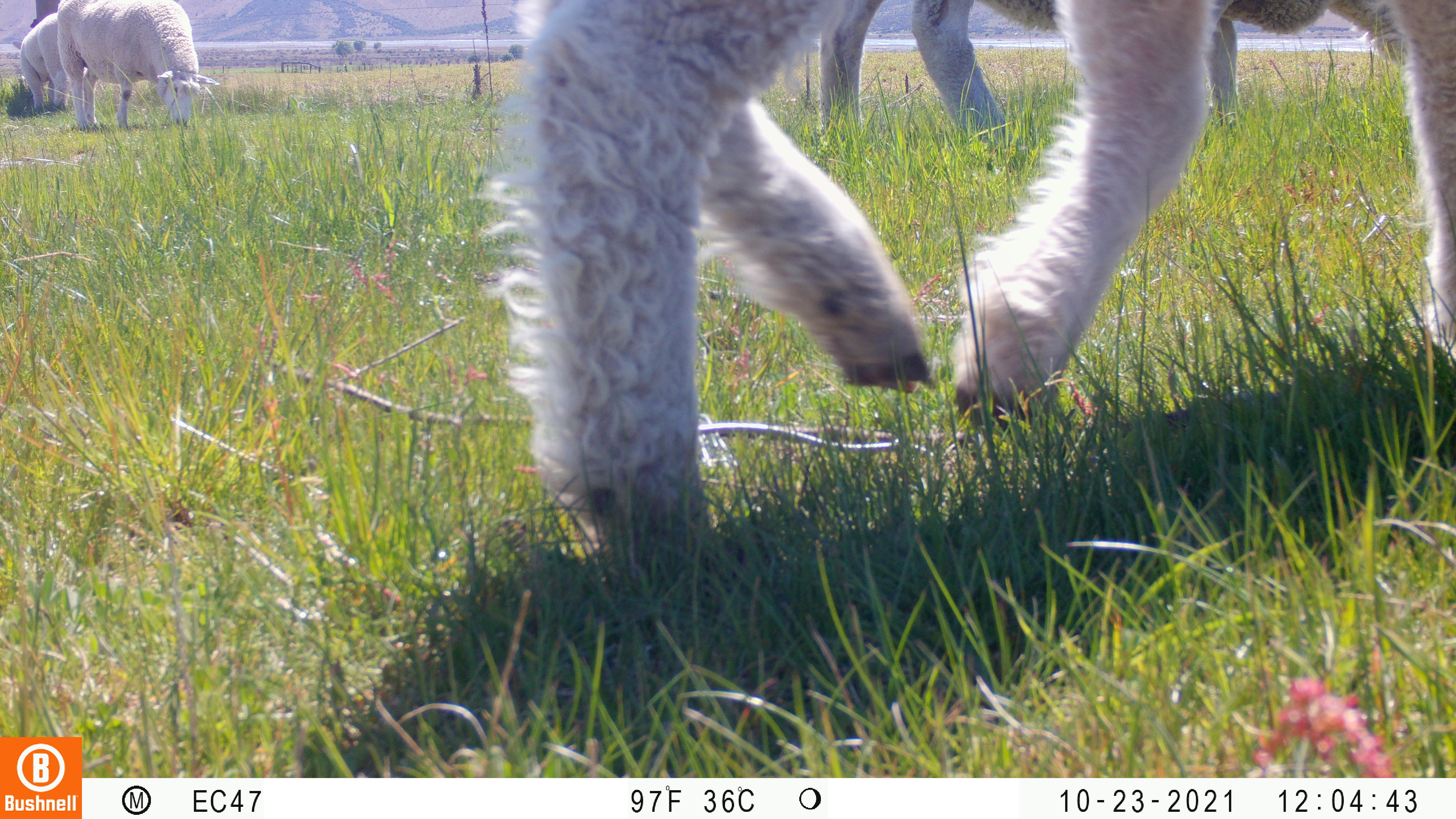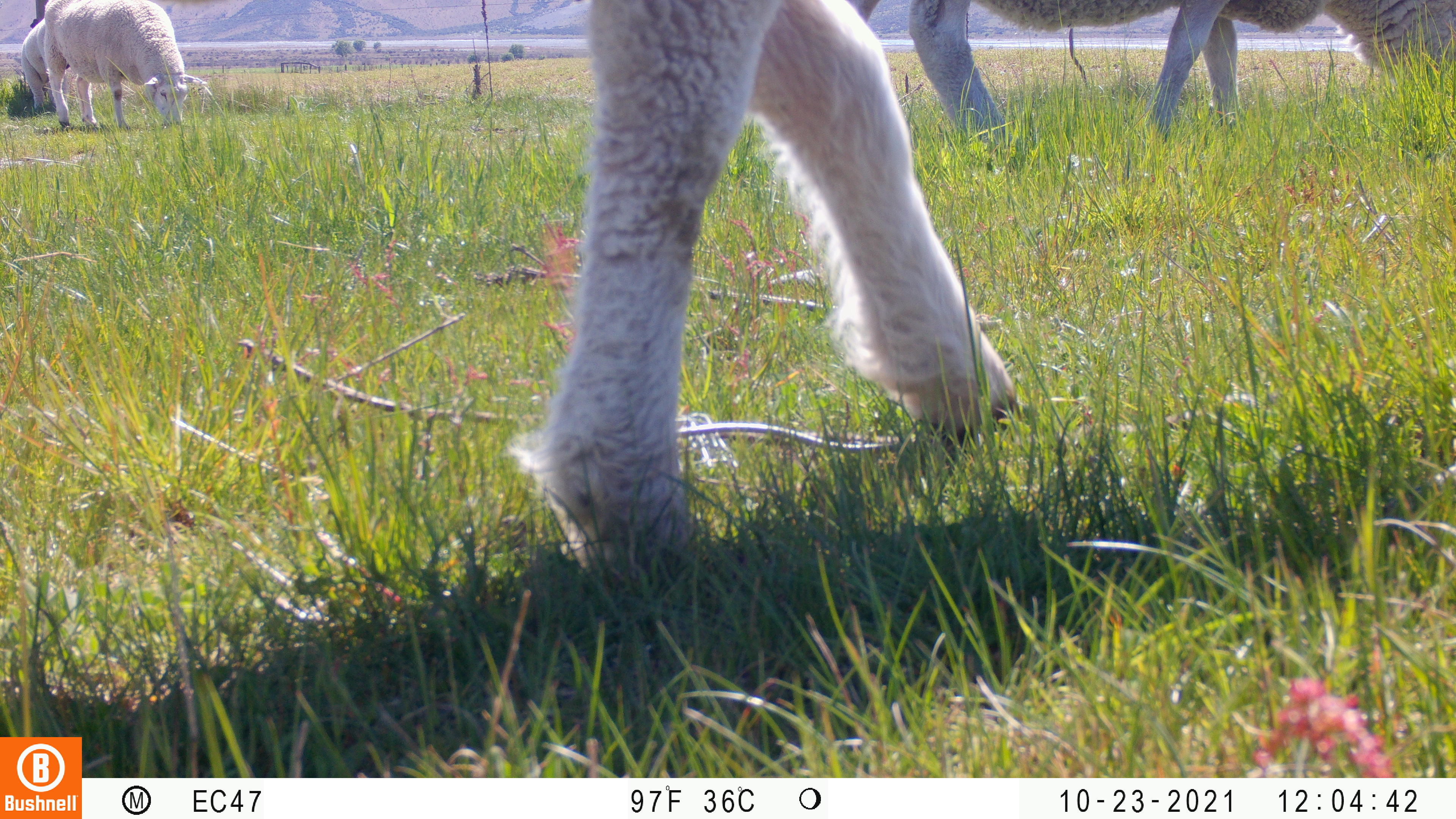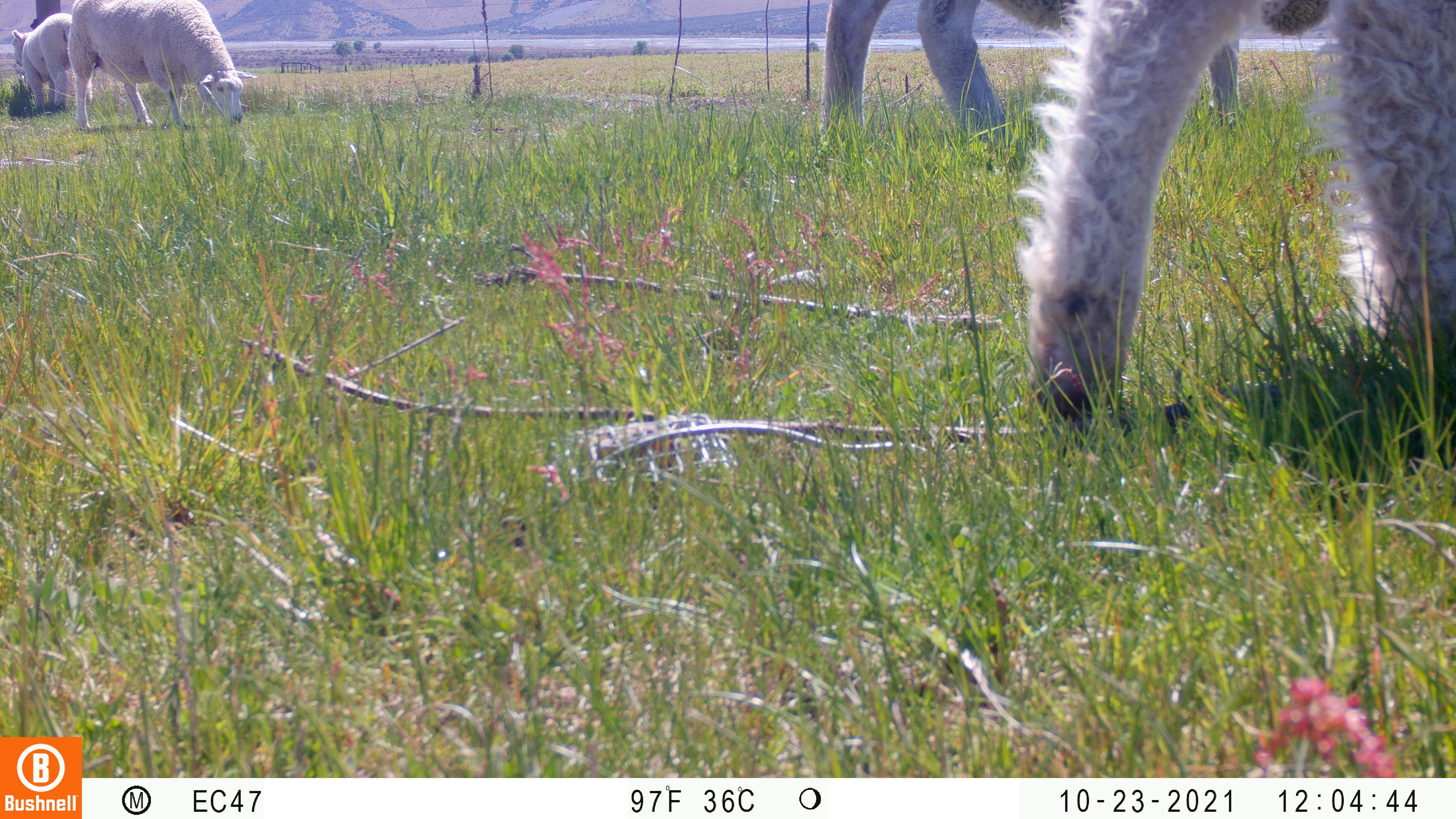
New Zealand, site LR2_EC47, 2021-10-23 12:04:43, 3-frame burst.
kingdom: Animalia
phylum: Chordata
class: Mammalia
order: Artiodactyla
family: Bovidae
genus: Bos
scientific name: Bos taurus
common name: domestic cow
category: cow